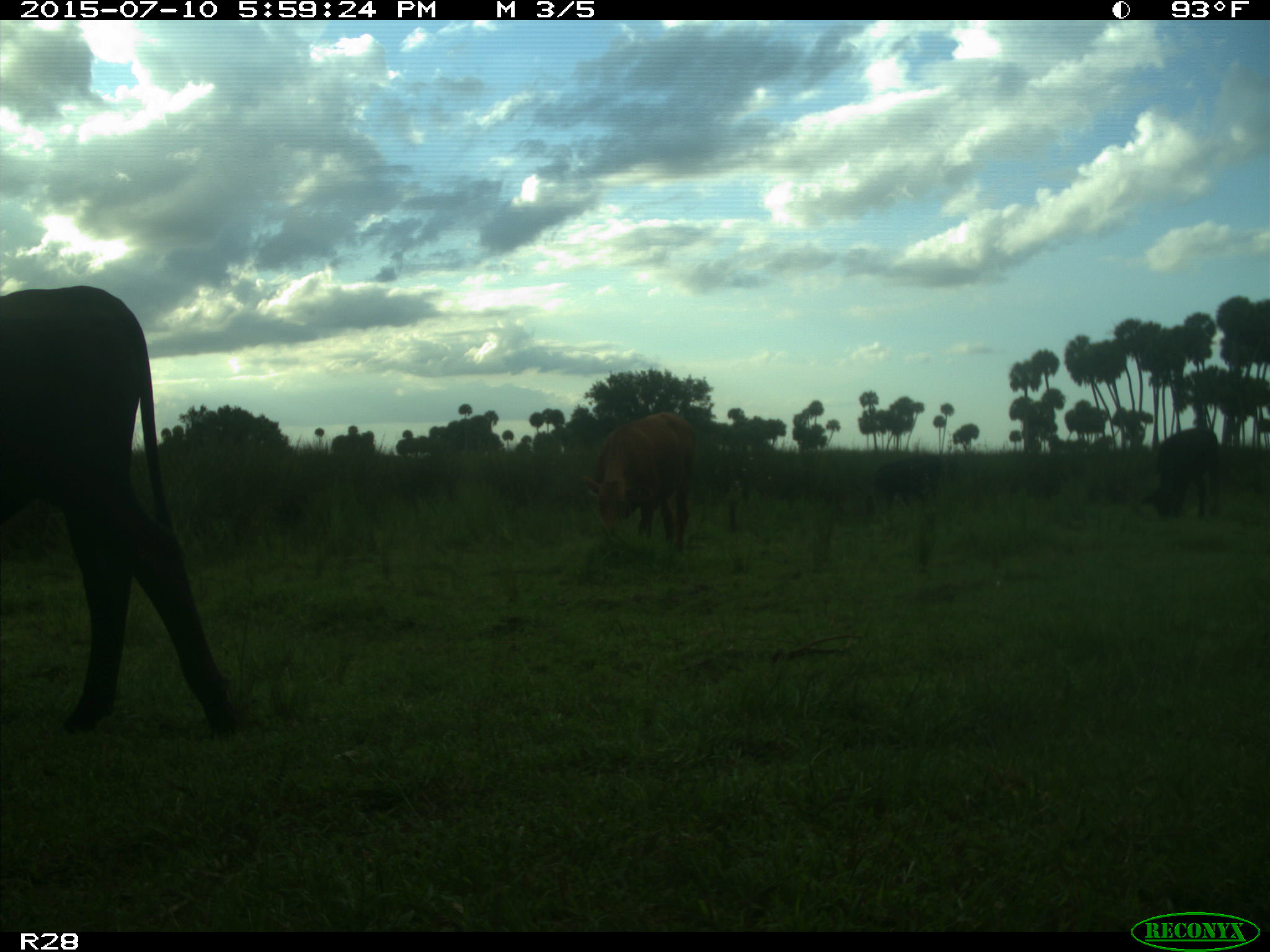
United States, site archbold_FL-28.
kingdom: Animalia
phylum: Chordata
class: Mammalia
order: Artiodactyla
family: Bovidae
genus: Bos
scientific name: Bos taurus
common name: domestic cow